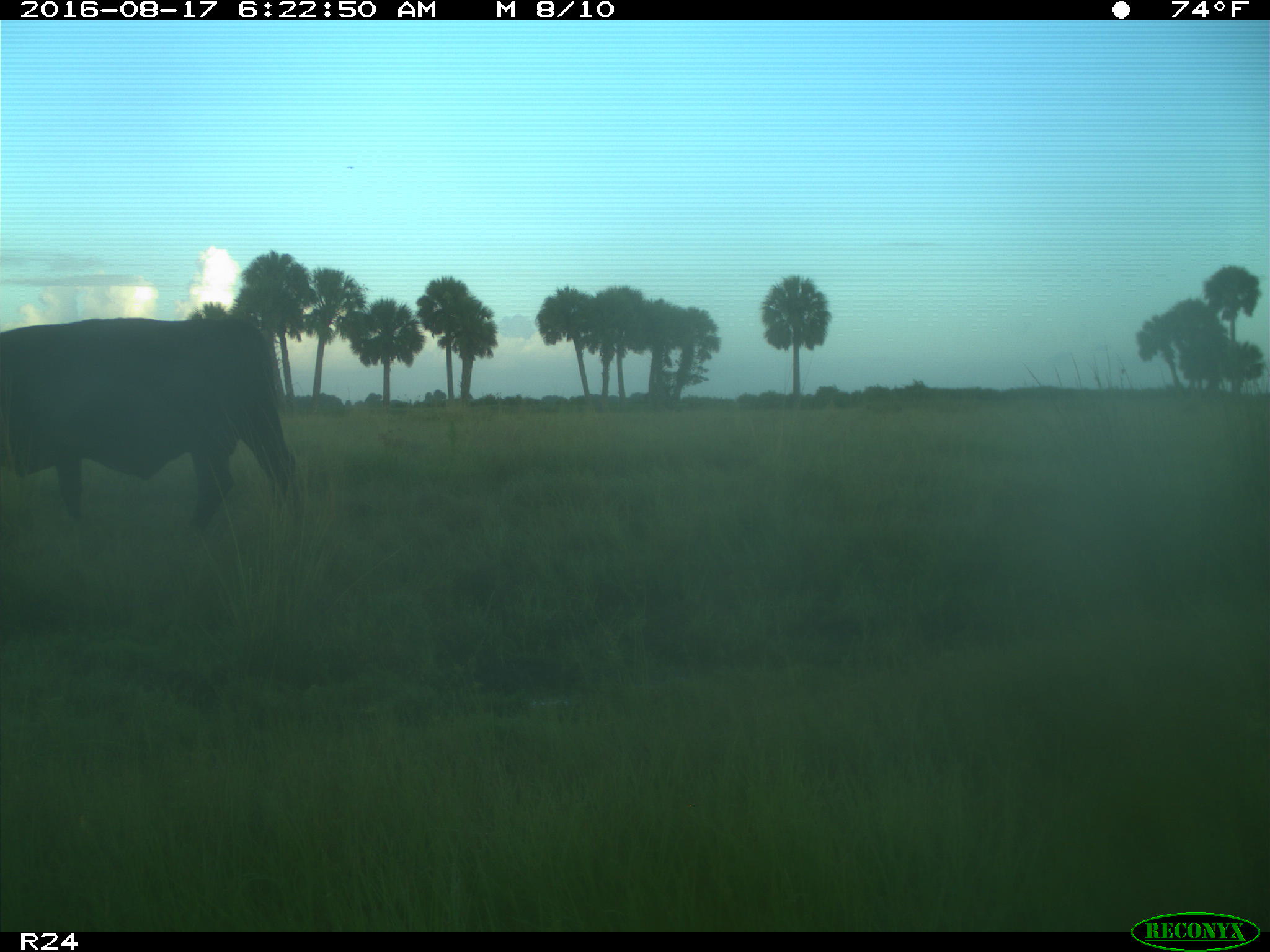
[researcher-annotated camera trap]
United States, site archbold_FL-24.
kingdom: Animalia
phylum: Chordata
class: Mammalia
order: Artiodactyla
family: Bovidae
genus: Bos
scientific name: Bos taurus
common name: domestic cow